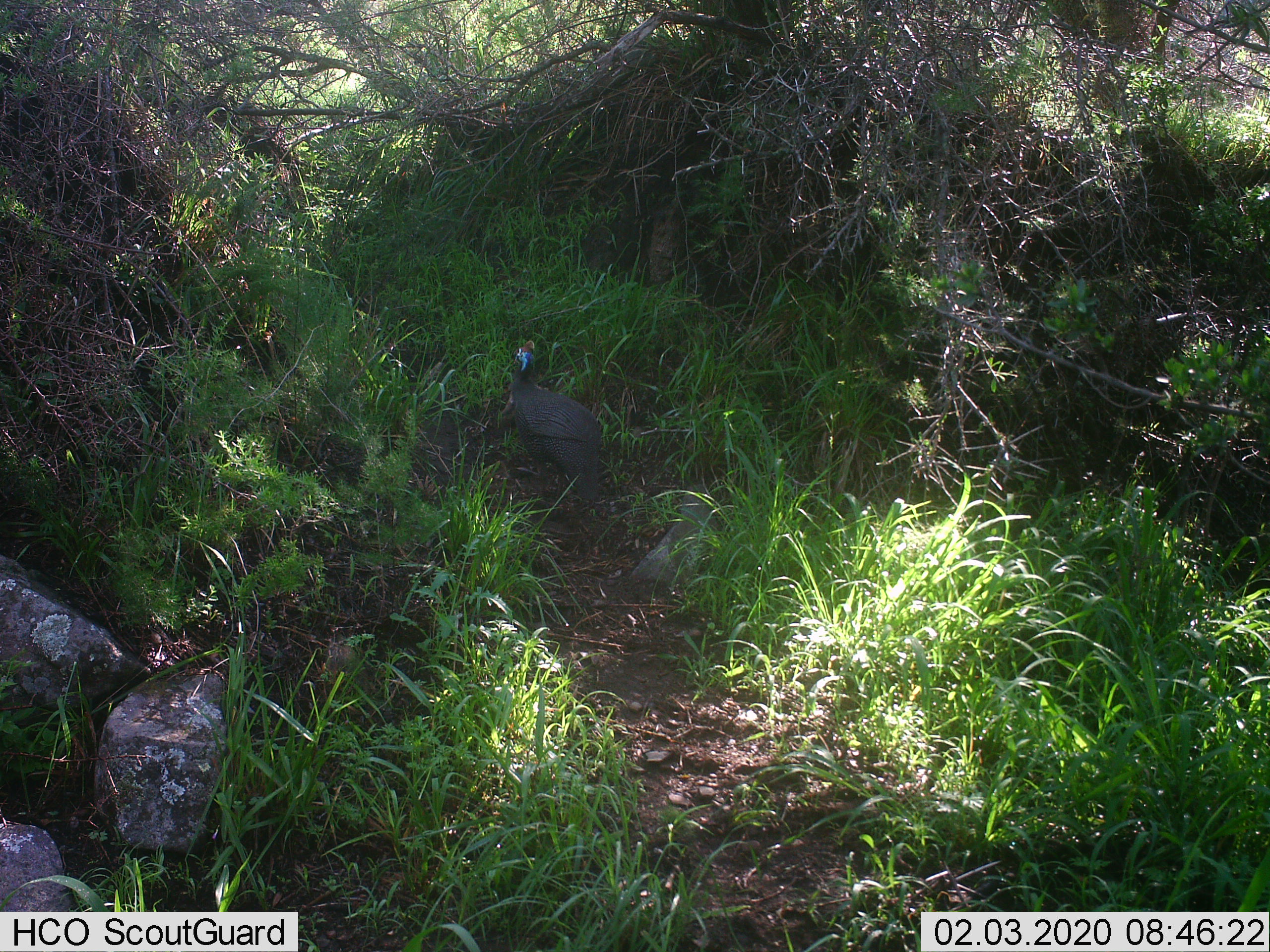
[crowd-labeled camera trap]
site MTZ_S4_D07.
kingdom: Animalia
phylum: Chordata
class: Aves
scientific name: Aves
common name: bird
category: birdother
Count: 1.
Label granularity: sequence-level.